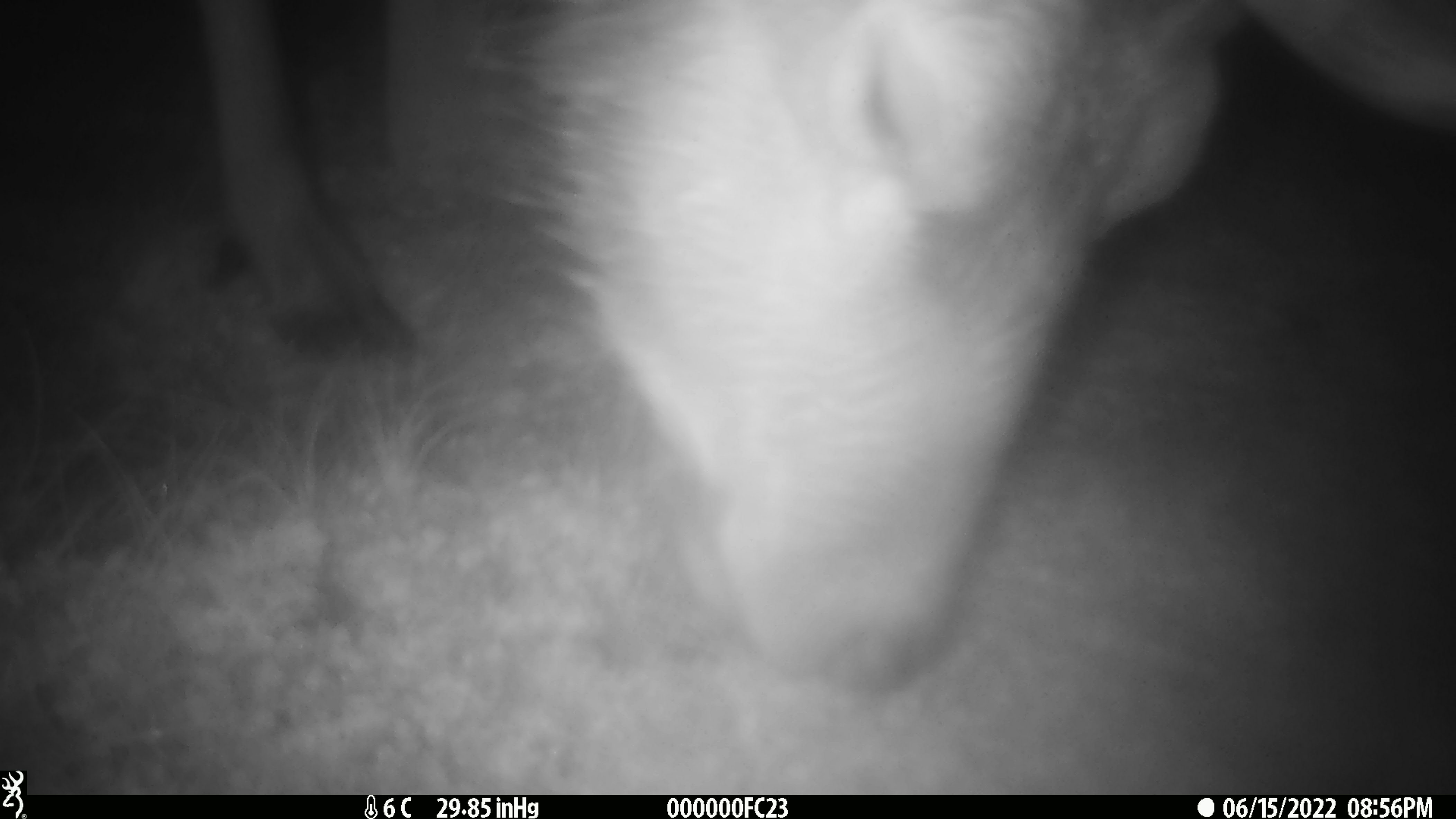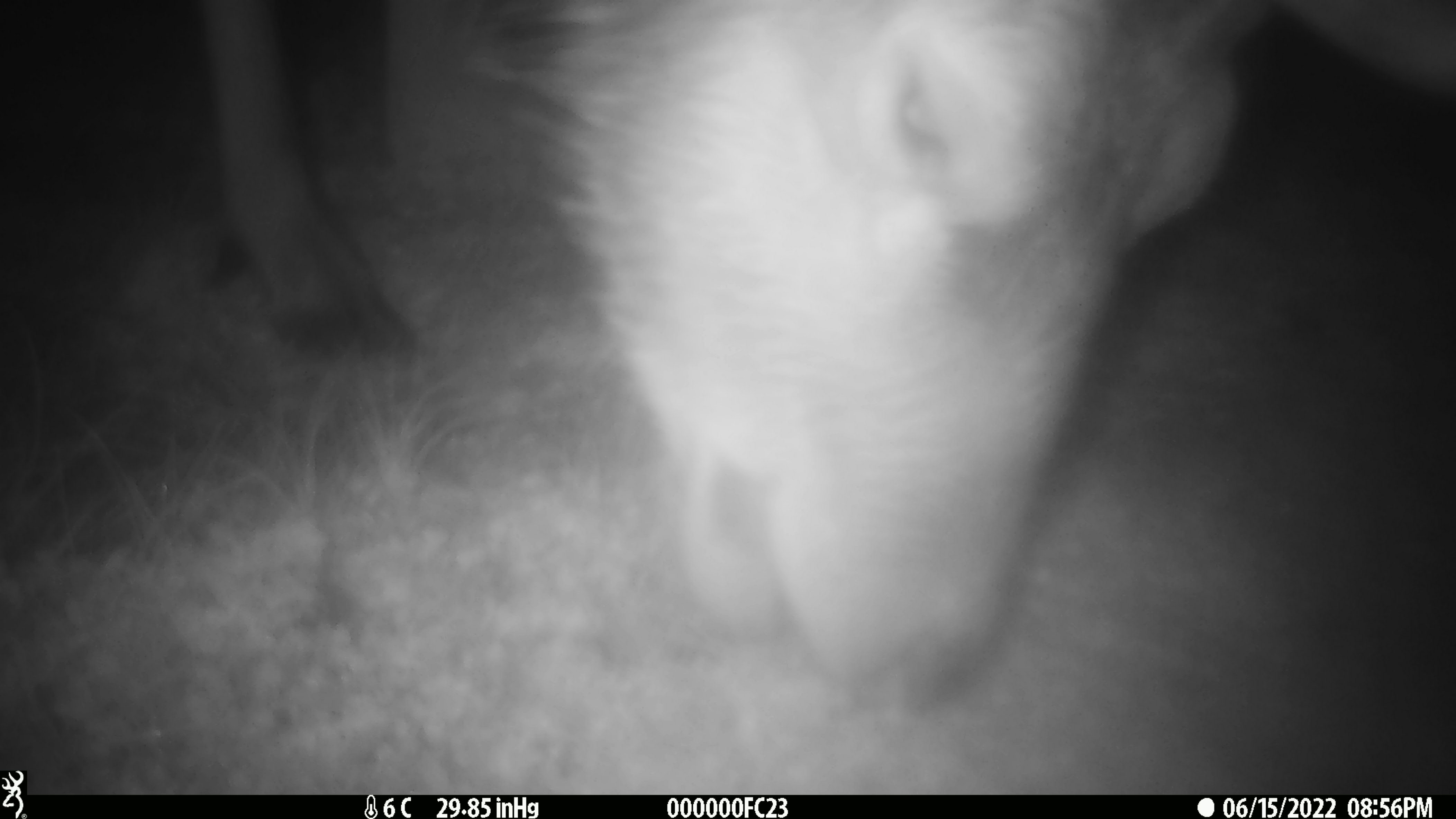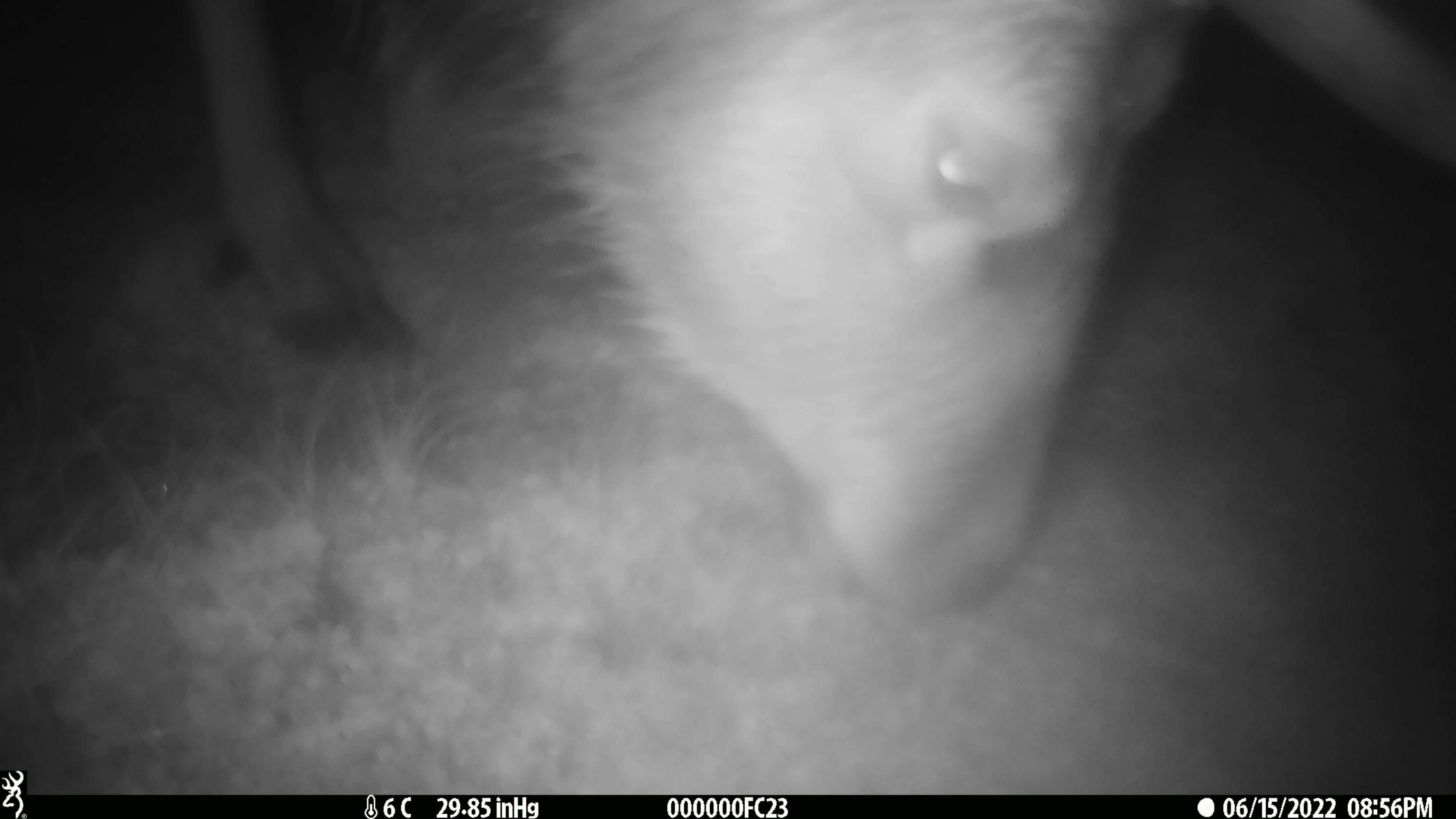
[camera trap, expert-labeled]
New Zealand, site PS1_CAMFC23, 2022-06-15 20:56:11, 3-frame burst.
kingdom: Animalia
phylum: Chordata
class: Mammalia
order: Artiodactyla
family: Cervidae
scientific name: Cervidae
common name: deer